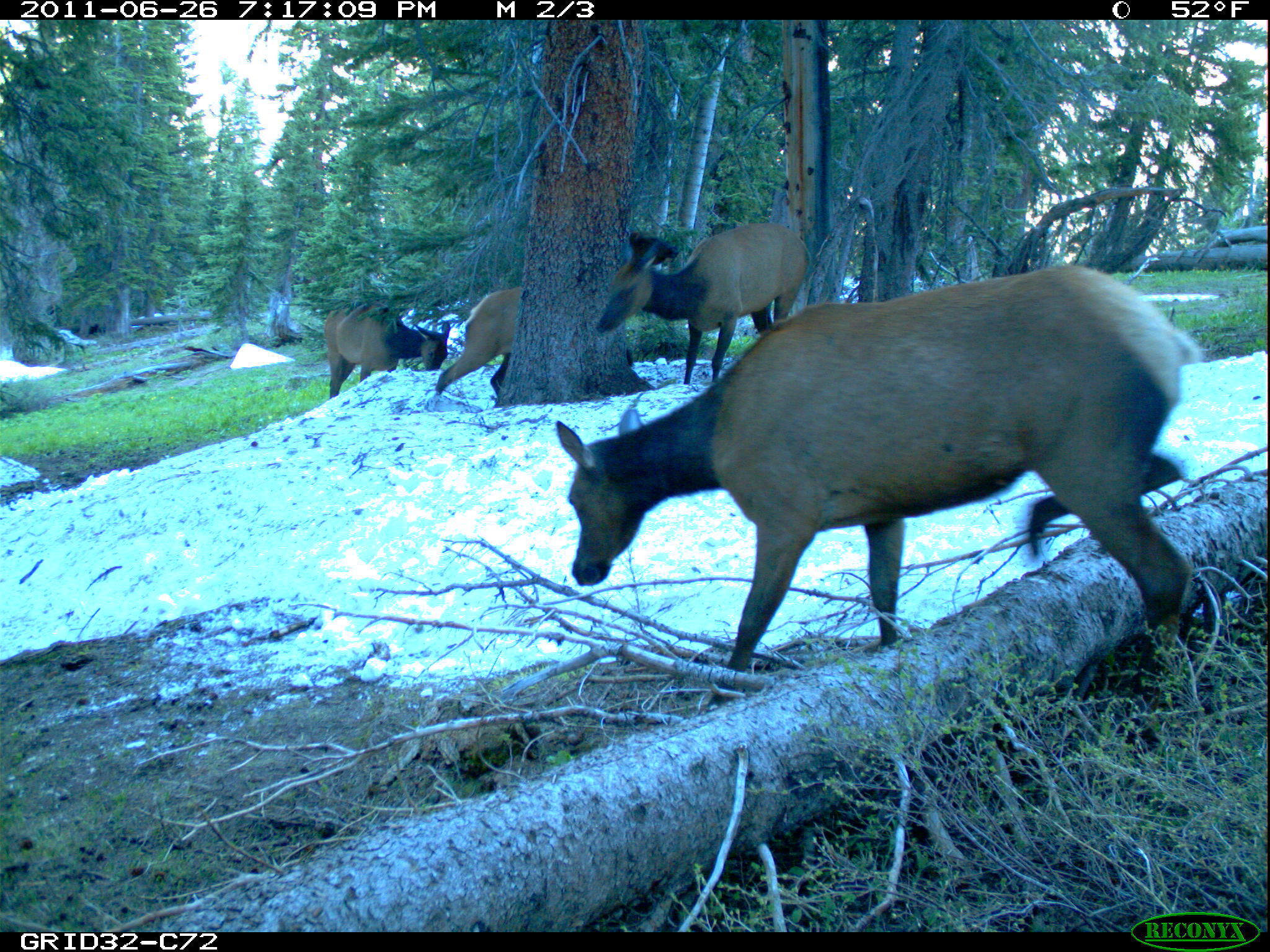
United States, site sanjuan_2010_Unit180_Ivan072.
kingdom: Animalia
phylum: Chordata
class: Mammalia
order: Artiodactyla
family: Cervidae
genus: Cervus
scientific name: Cervus elaphus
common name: red deer